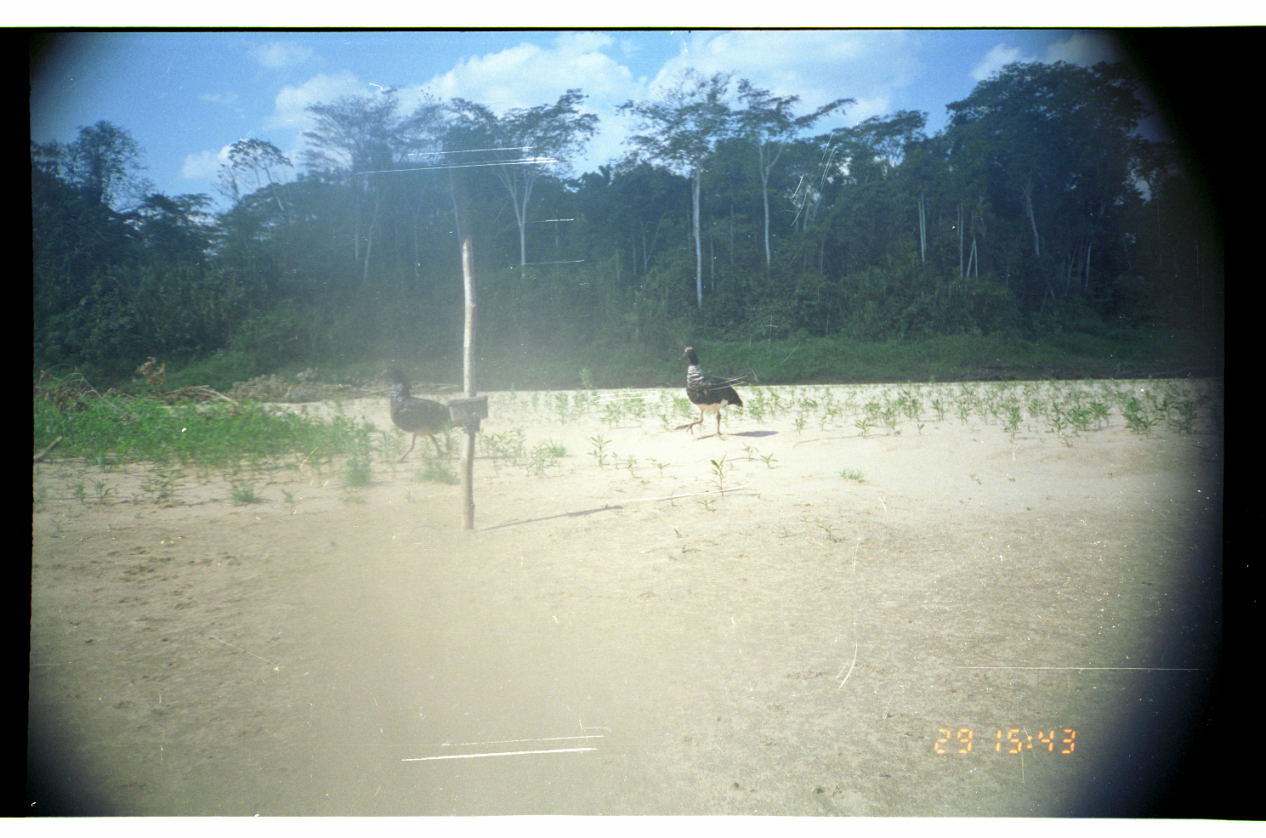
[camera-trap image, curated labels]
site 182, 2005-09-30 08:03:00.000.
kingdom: Animalia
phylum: Chordata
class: Aves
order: Anseriformes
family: Anhimidae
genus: Anhima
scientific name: Anhima cornuta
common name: horned screamer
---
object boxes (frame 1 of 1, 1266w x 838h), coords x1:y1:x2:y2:
anhima cornuta: 355:366:454:465; 672:344:745:442